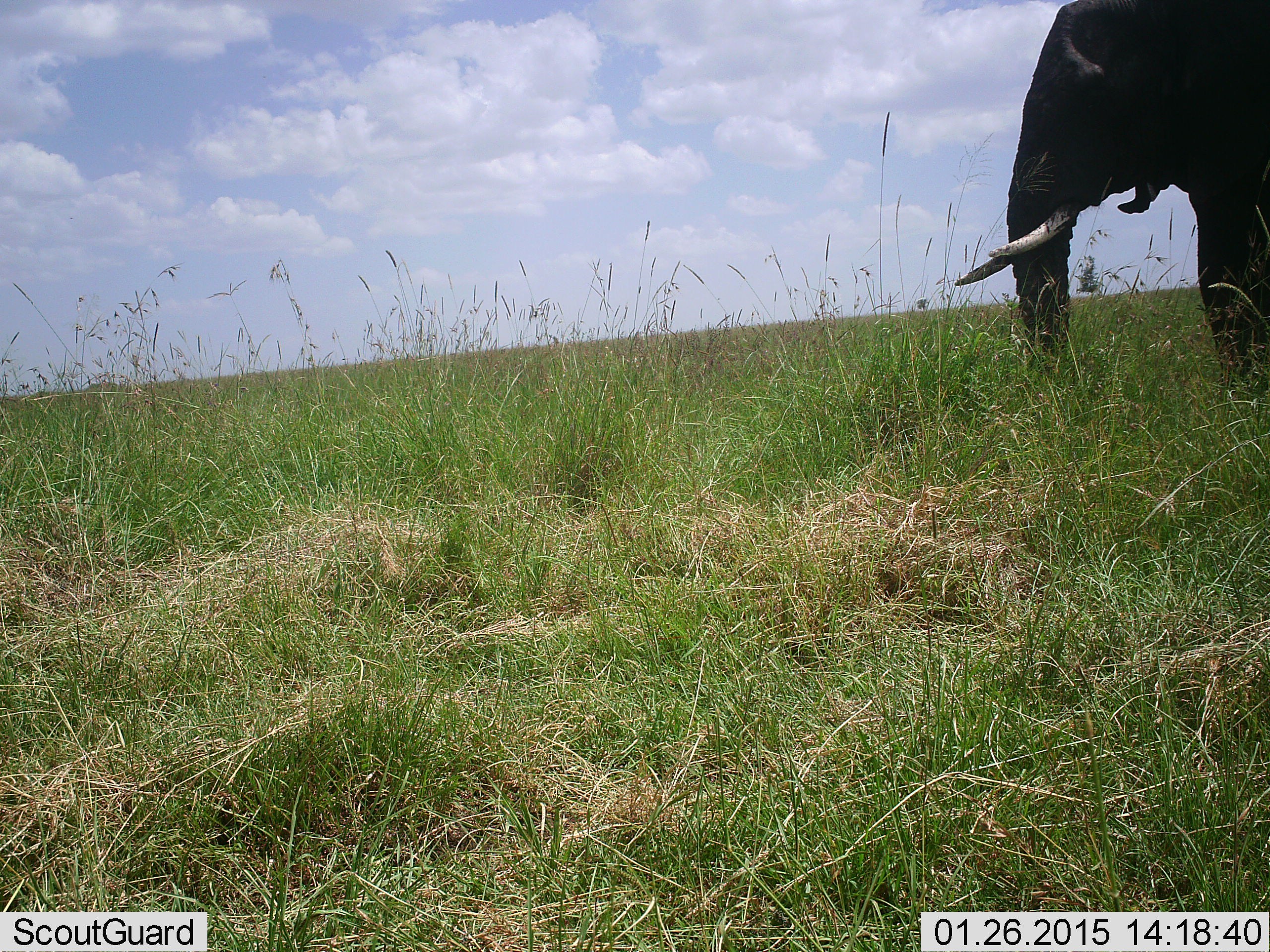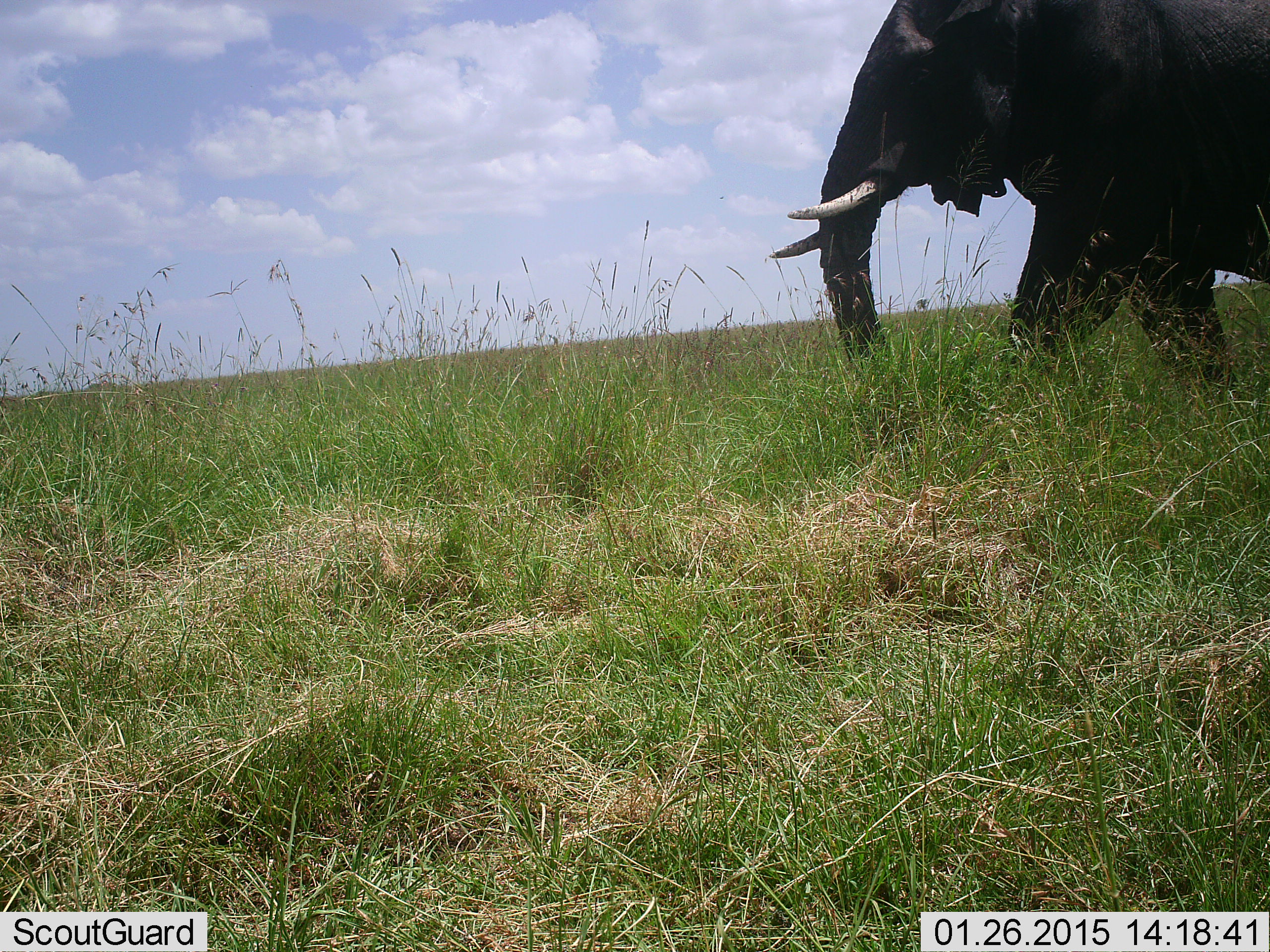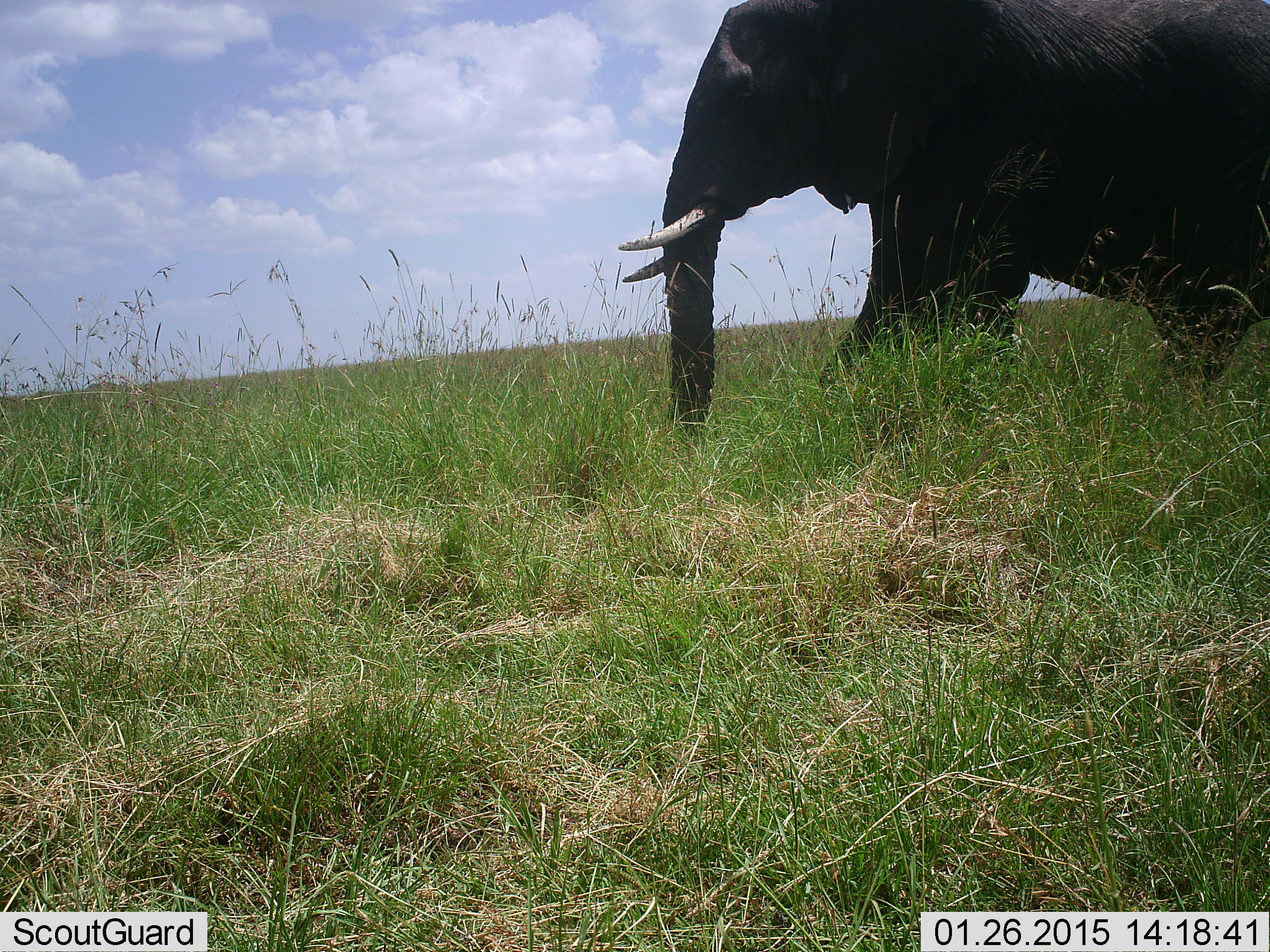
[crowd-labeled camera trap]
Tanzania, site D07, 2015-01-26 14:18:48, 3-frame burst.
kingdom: Animalia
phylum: Chordata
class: Mammalia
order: Proboscidea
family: Elephantidae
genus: Loxodonta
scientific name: Loxodonta africana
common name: african bush elephant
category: elephant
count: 1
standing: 0%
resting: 0%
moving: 100%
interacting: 0%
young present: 0%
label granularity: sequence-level